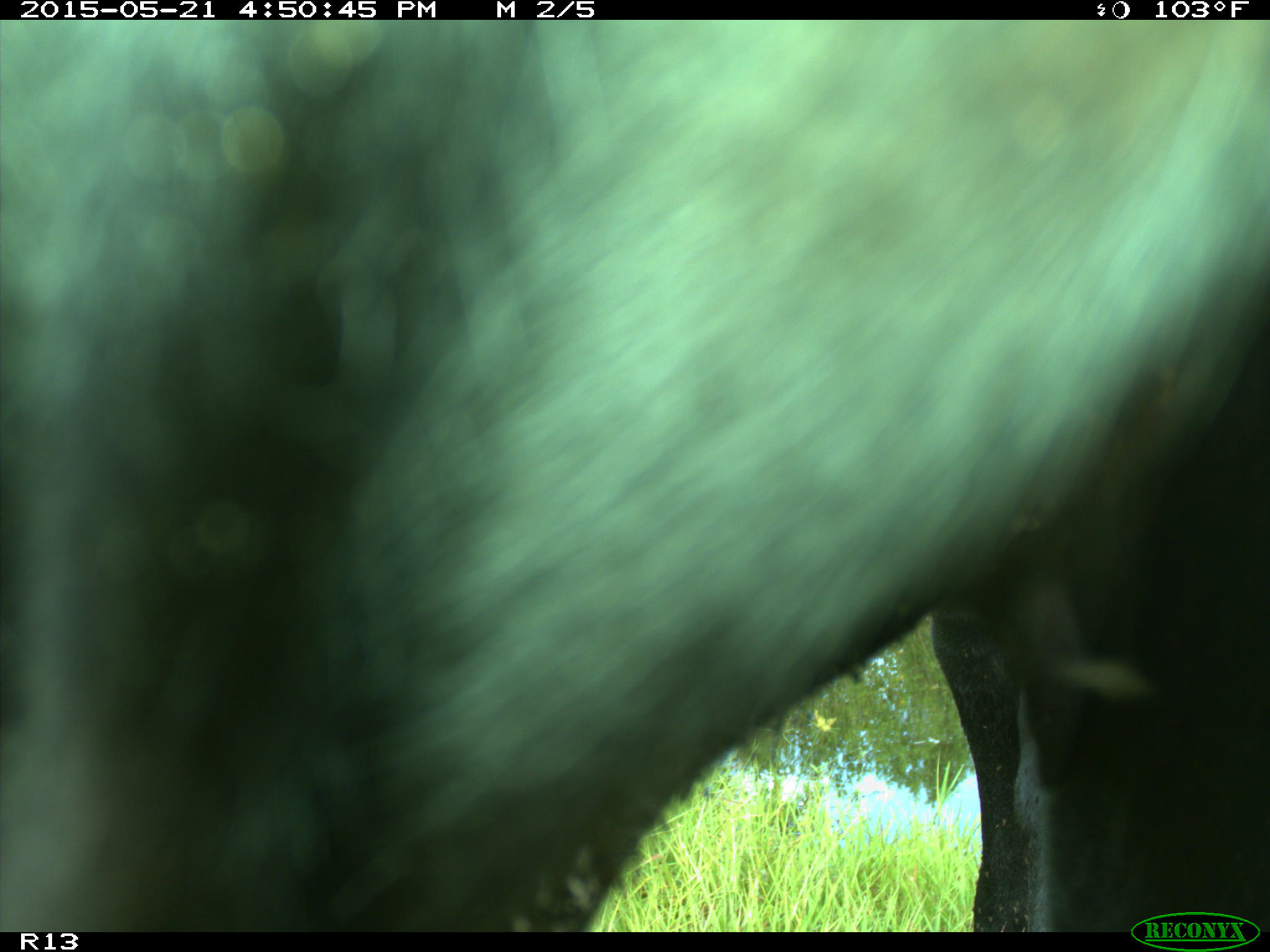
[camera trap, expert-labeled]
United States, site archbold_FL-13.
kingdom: Animalia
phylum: Chordata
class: Mammalia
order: Artiodactyla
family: Bovidae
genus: Bos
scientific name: Bos taurus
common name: domestic cow